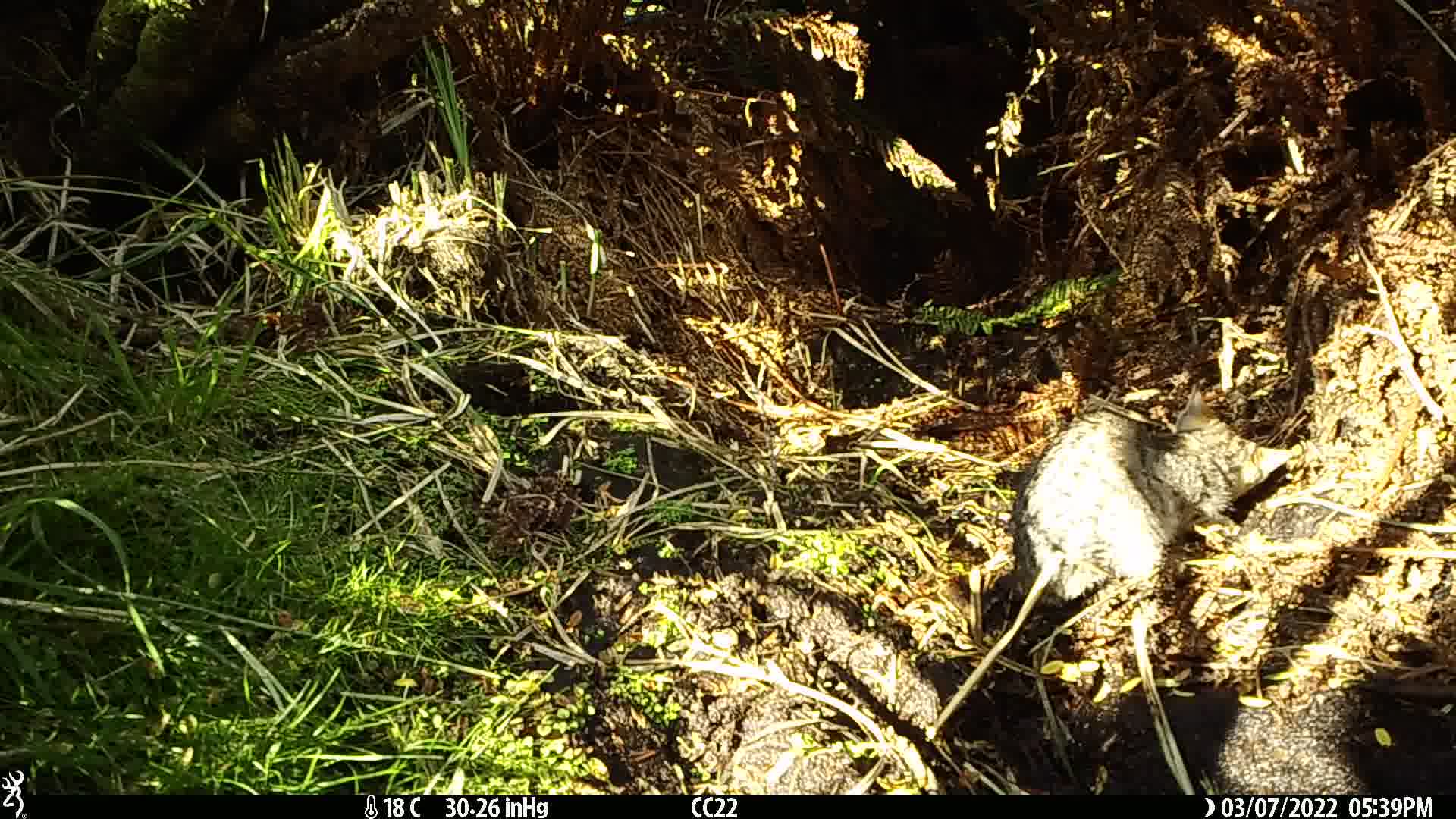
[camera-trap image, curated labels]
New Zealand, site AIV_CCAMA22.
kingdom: Animalia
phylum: Chordata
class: Mammalia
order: Carnivora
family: Felidae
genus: Felis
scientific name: Felis catus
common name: domestic cat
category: cat